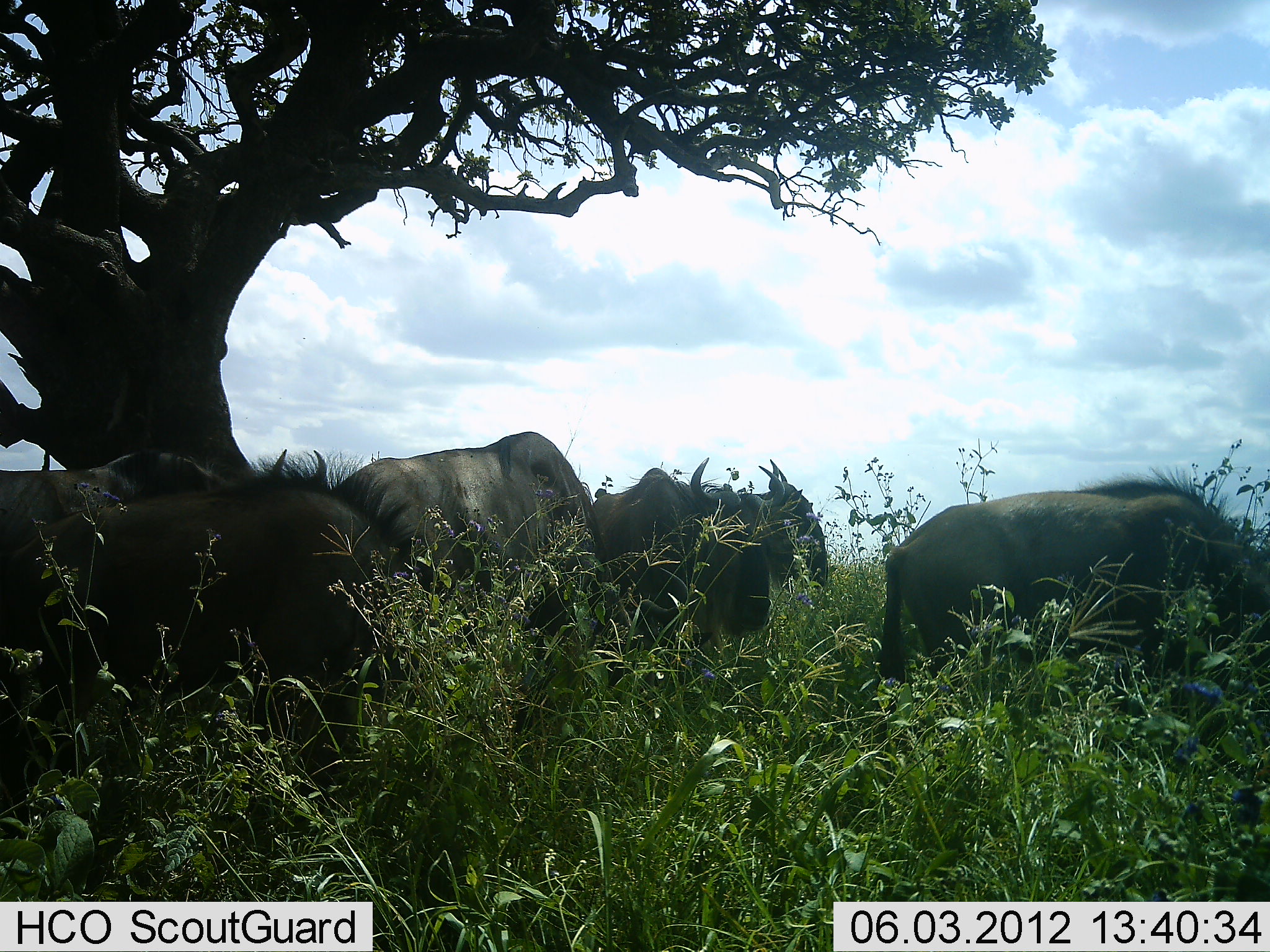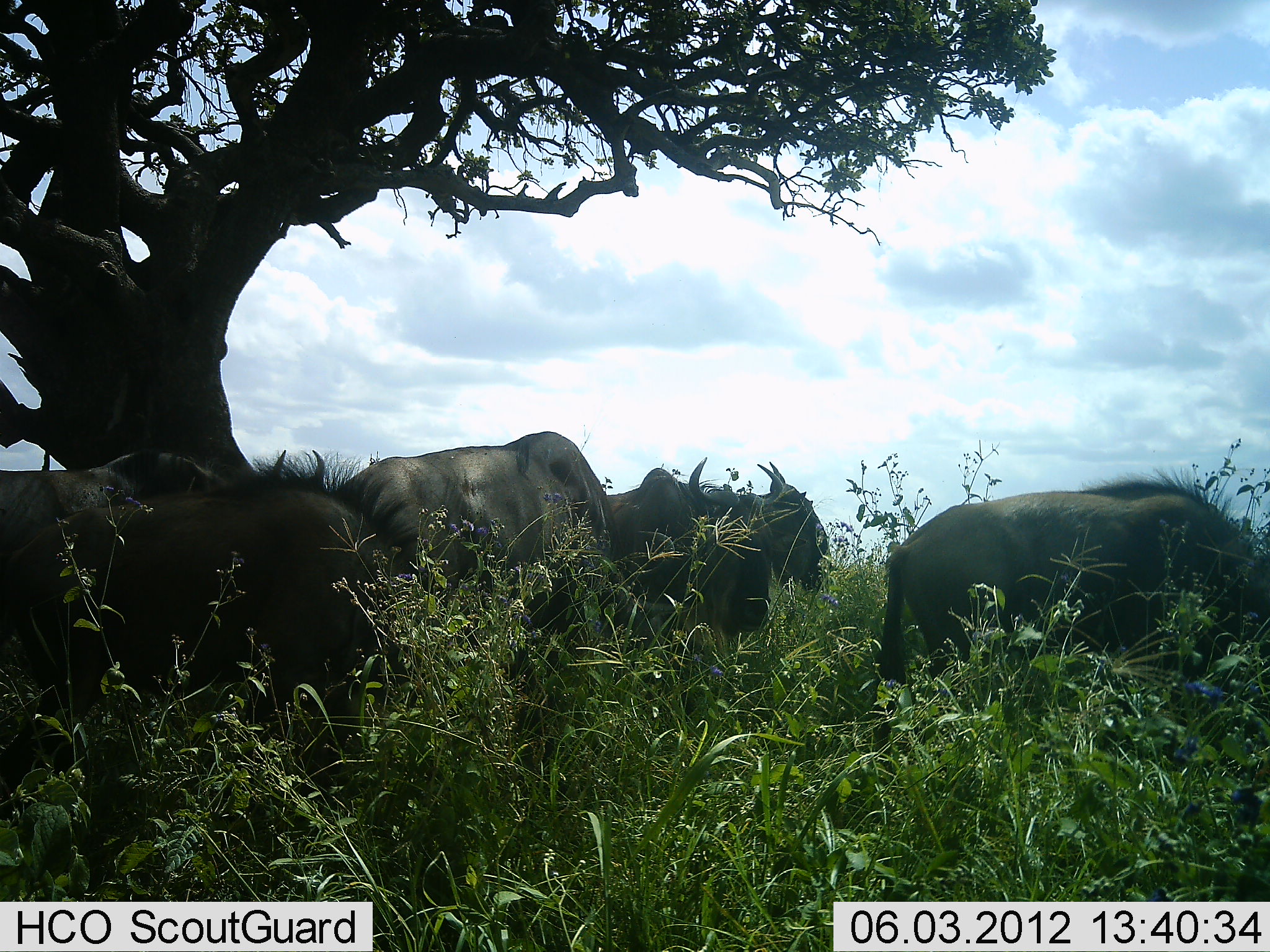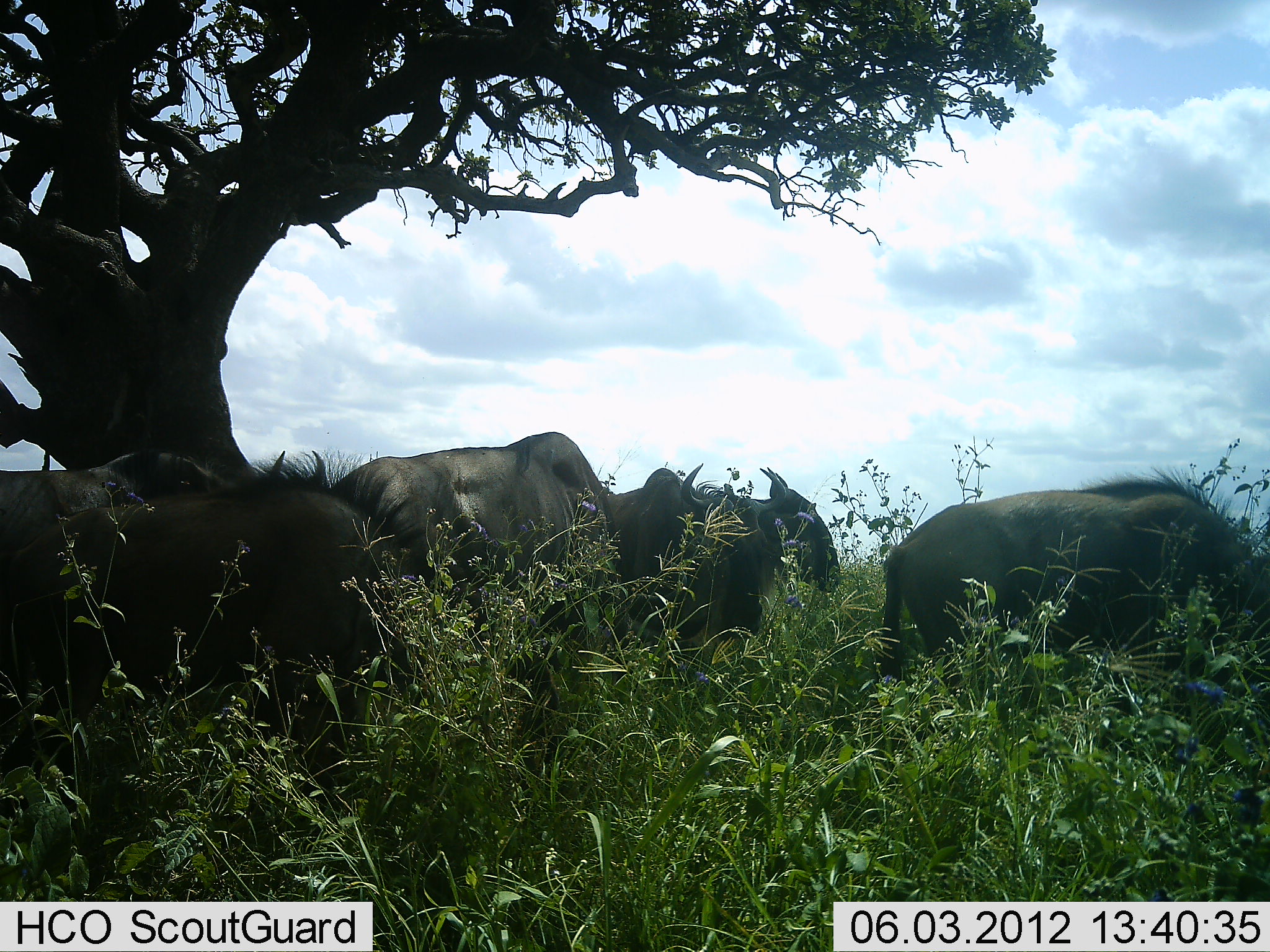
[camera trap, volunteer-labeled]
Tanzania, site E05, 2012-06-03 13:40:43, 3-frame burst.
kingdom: Animalia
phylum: Chordata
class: Mammalia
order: Artiodactyla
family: Bovidae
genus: Connochaetes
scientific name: Connochaetes taurinus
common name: blue wildebeest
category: wildebeest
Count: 6.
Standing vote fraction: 90%.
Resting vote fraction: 30%.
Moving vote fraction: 0%.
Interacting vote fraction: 10%.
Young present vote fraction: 0%.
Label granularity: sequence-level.